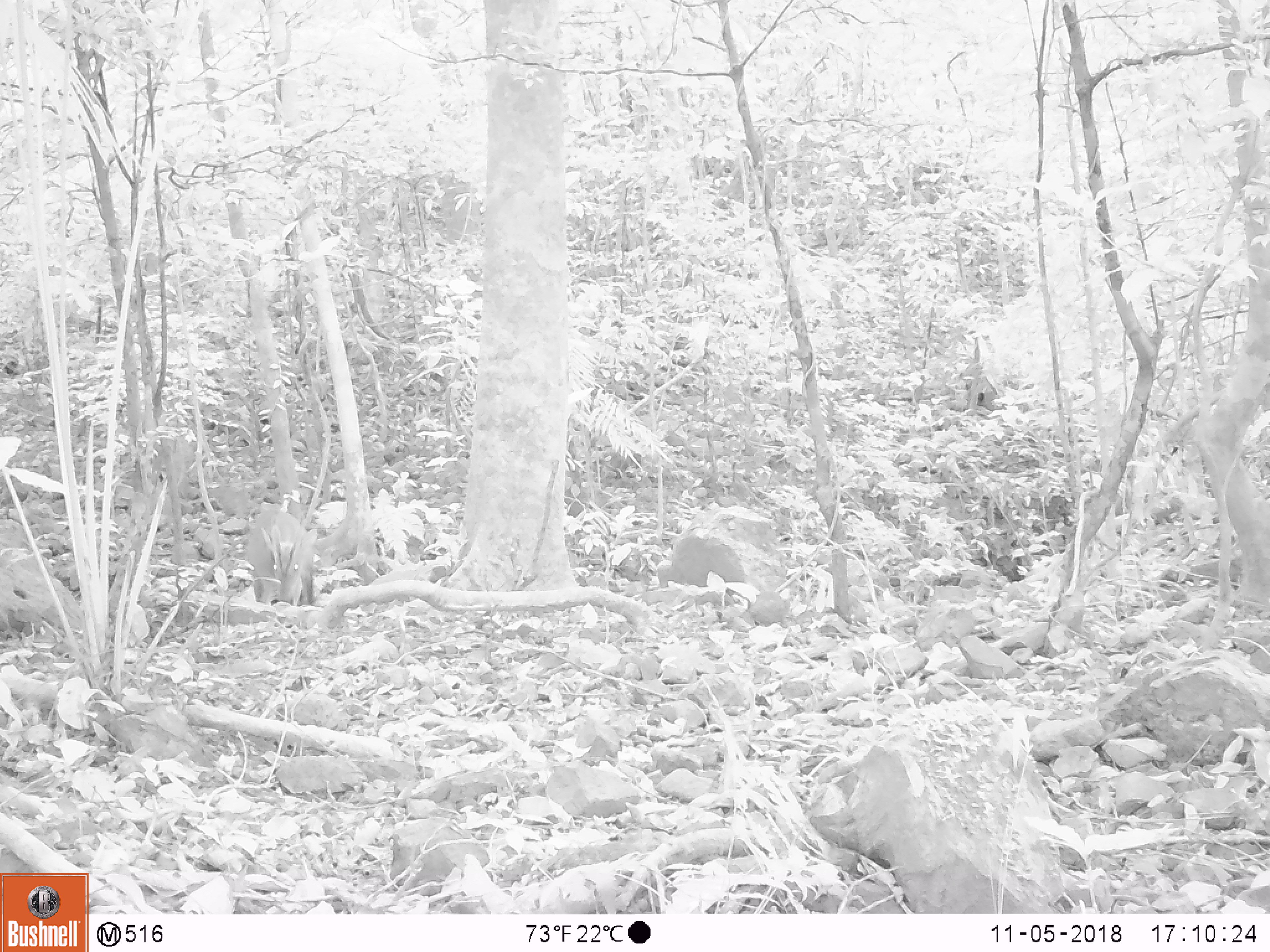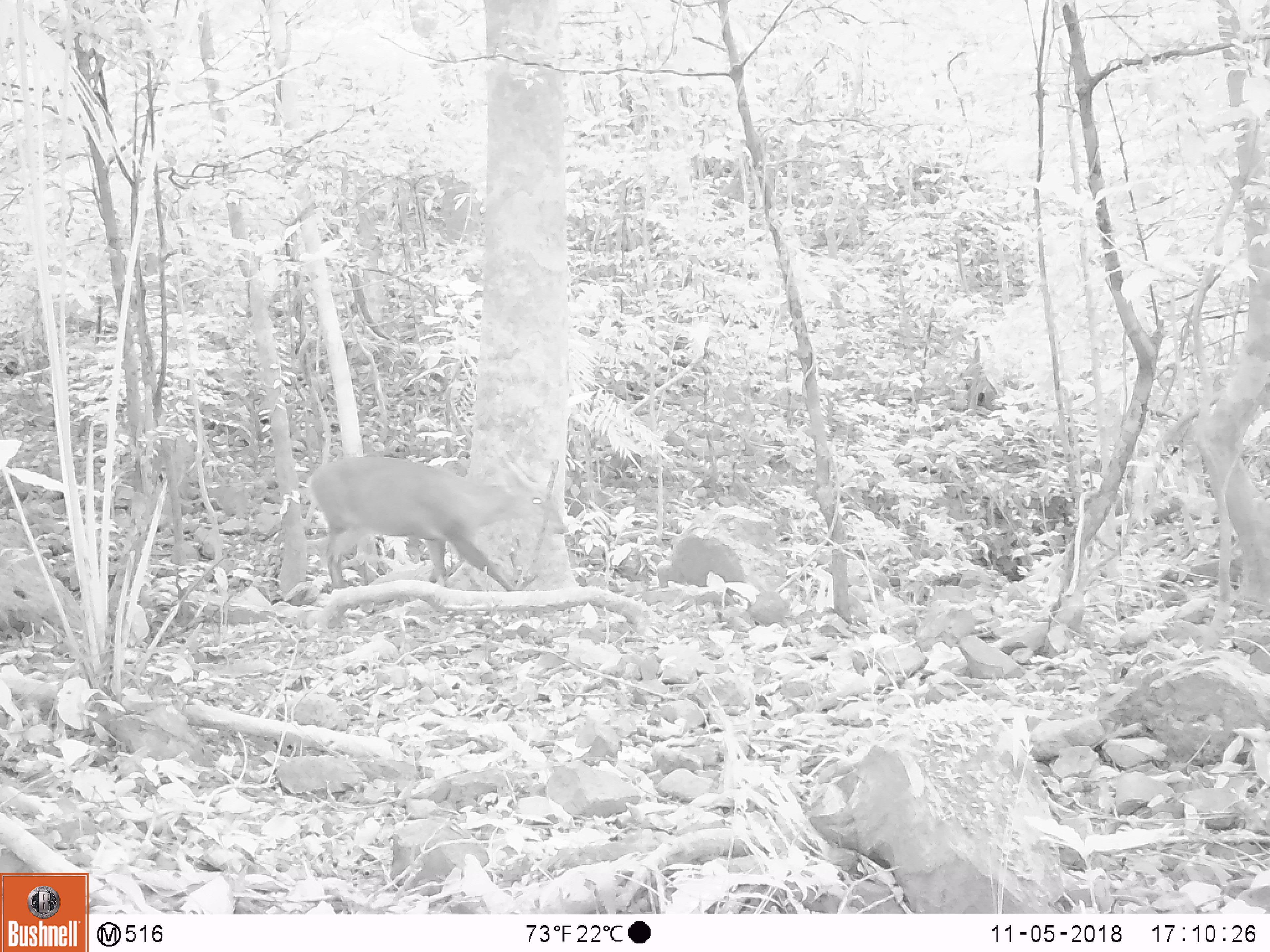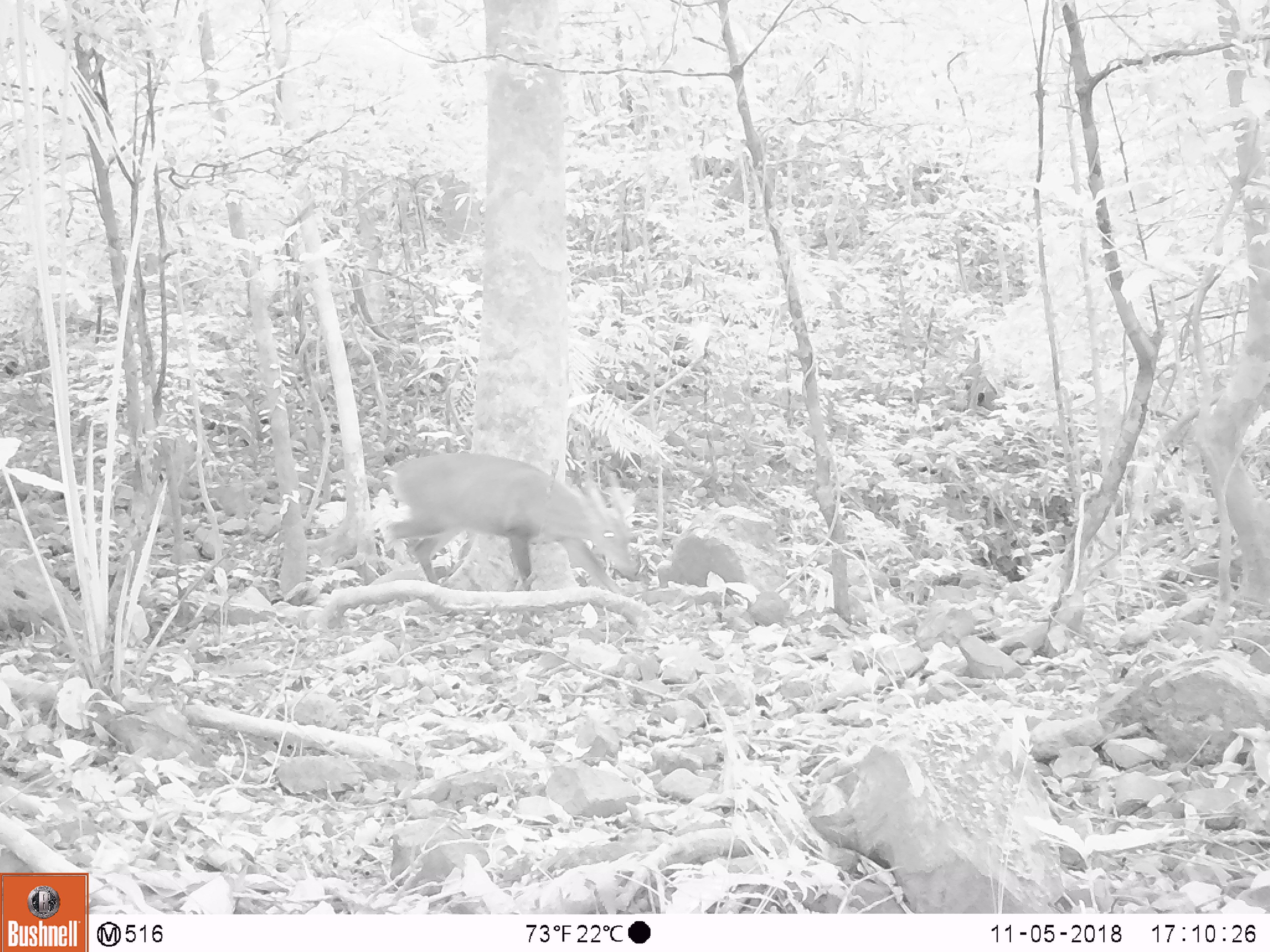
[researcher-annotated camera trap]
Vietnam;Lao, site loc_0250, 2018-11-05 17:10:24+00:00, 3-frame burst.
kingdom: Animalia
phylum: Chordata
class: Mammalia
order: Artiodactyla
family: Cervidae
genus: Muntiacus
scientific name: Muntiacus vuquangensis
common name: large-antlered muntjac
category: large antlered muntjac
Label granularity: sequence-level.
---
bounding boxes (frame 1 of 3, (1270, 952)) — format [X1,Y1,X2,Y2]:
large antlered muntjac: [246,507,318,607]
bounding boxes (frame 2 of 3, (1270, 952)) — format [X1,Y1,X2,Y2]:
large antlered muntjac: [306,455,569,589]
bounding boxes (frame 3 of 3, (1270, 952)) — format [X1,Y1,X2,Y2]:
large antlered muntjac: [381,453,641,598]